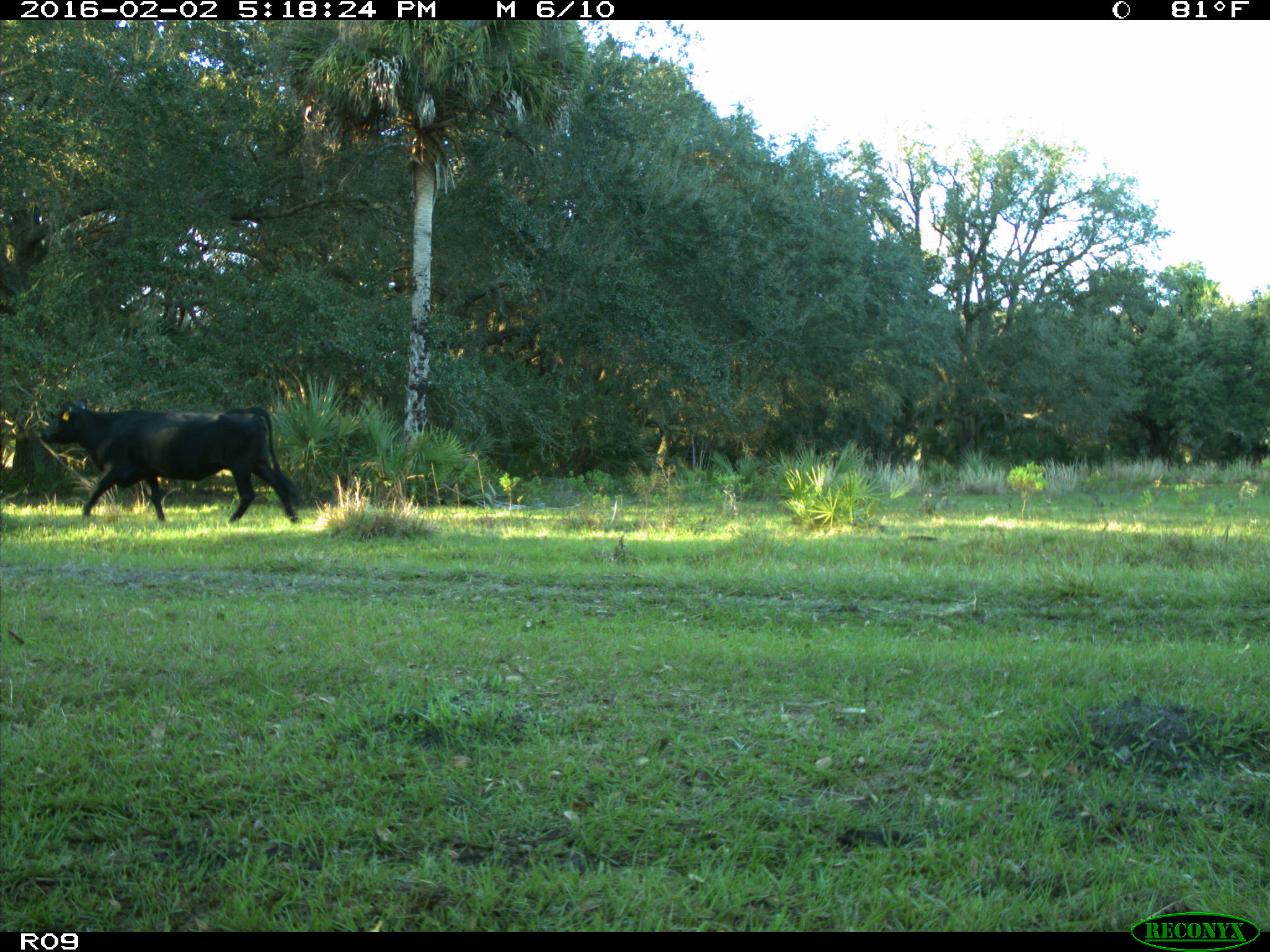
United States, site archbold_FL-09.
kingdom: Animalia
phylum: Chordata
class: Mammalia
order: Artiodactyla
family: Bovidae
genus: Bos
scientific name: Bos taurus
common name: domestic cow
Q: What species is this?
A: Bos taurus (domestic cow).